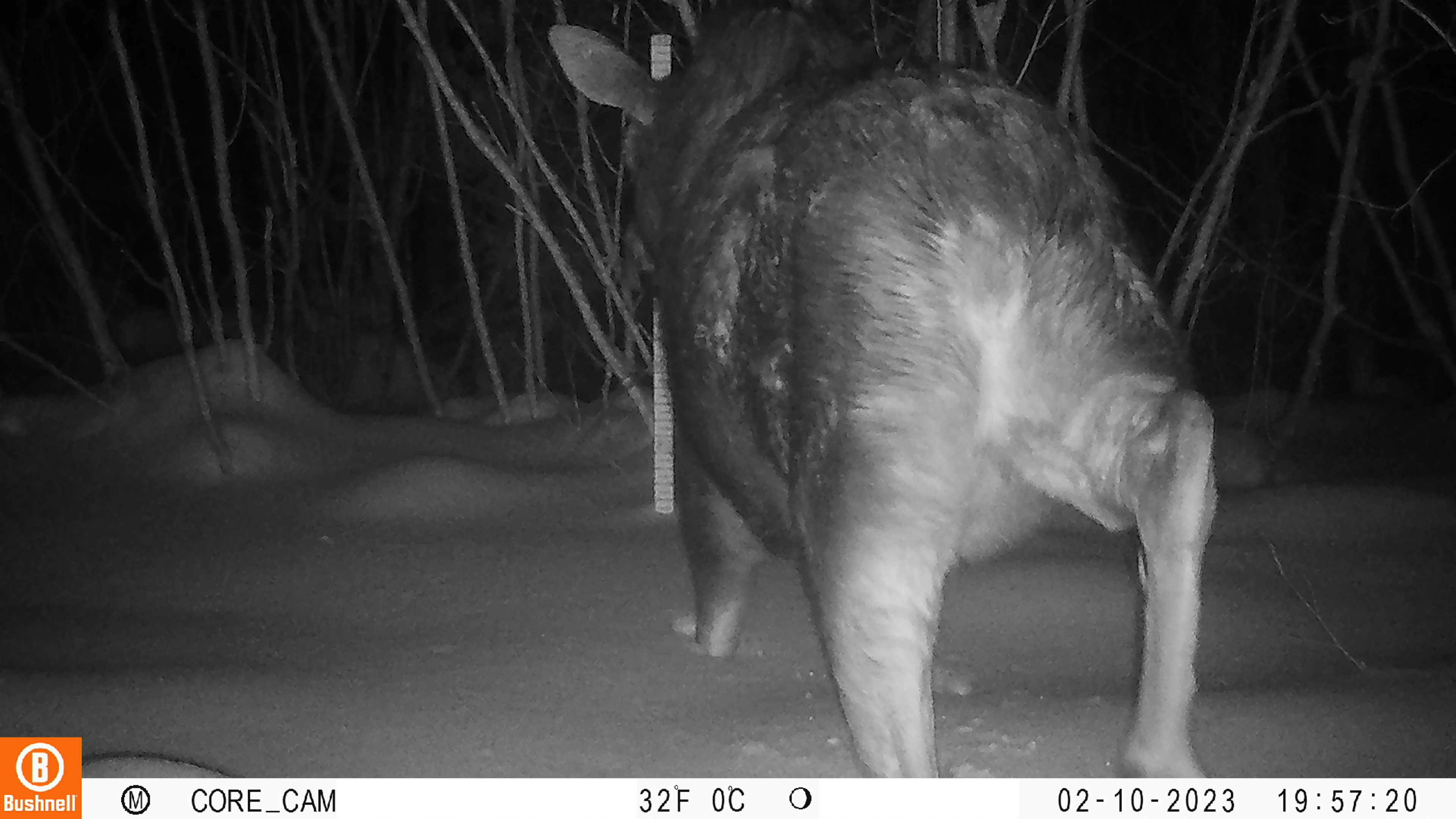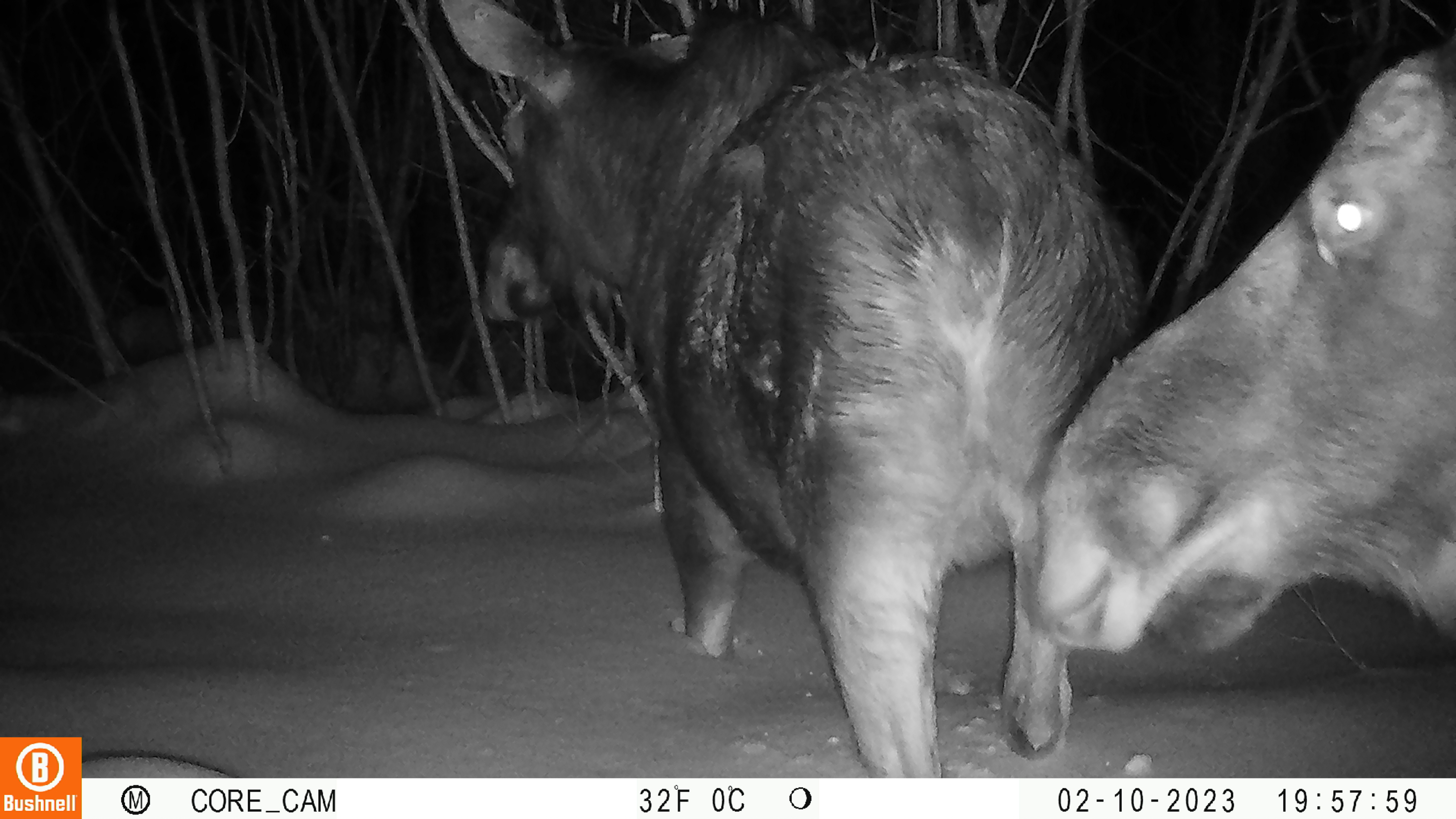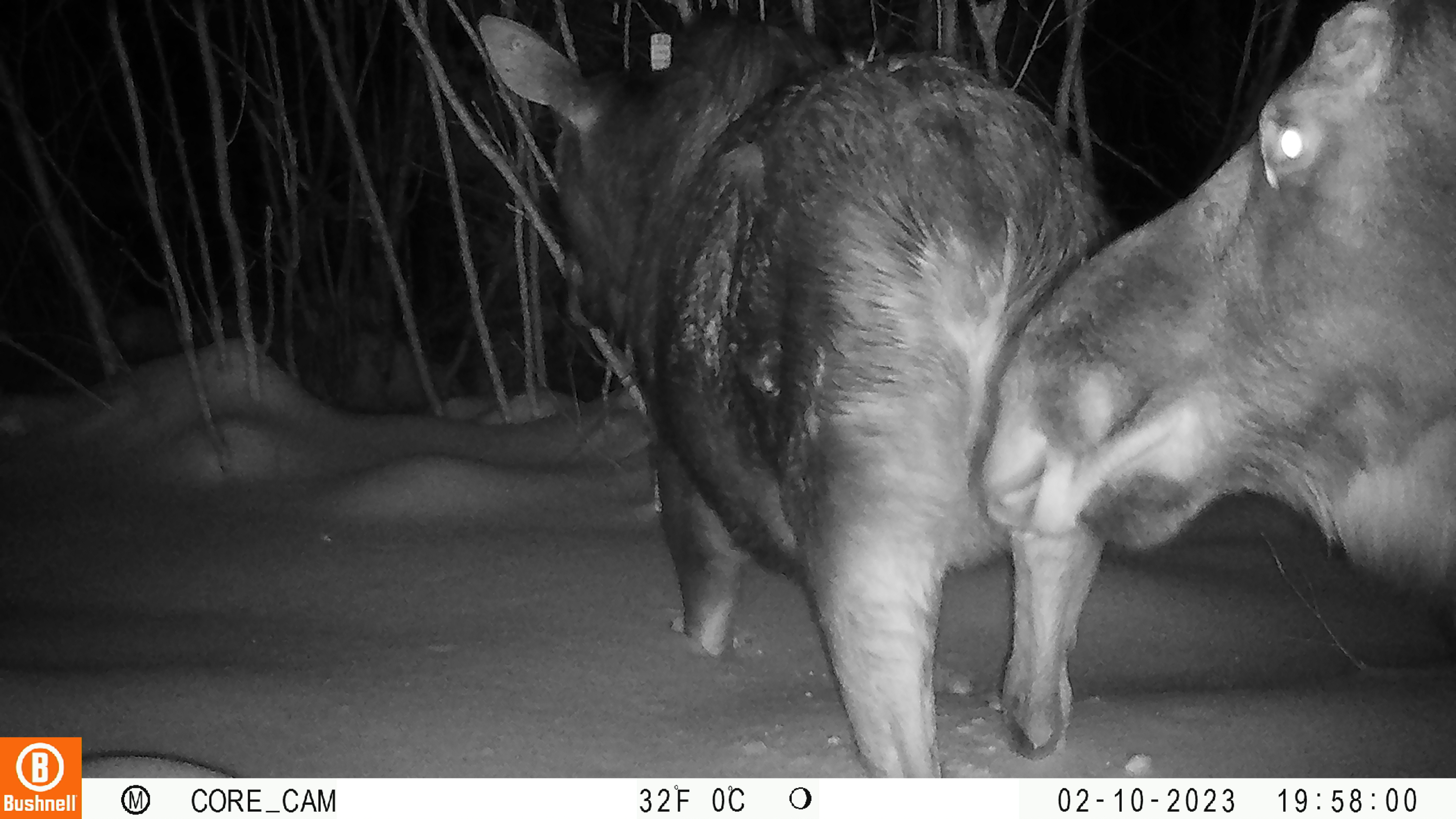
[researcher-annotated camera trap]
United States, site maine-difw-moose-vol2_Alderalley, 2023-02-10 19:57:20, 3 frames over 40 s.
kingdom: Animalia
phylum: Chordata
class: Mammalia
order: Artiodactyla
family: Cervidae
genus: Alces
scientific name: Alces alces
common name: moose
Moose (Alces alces).